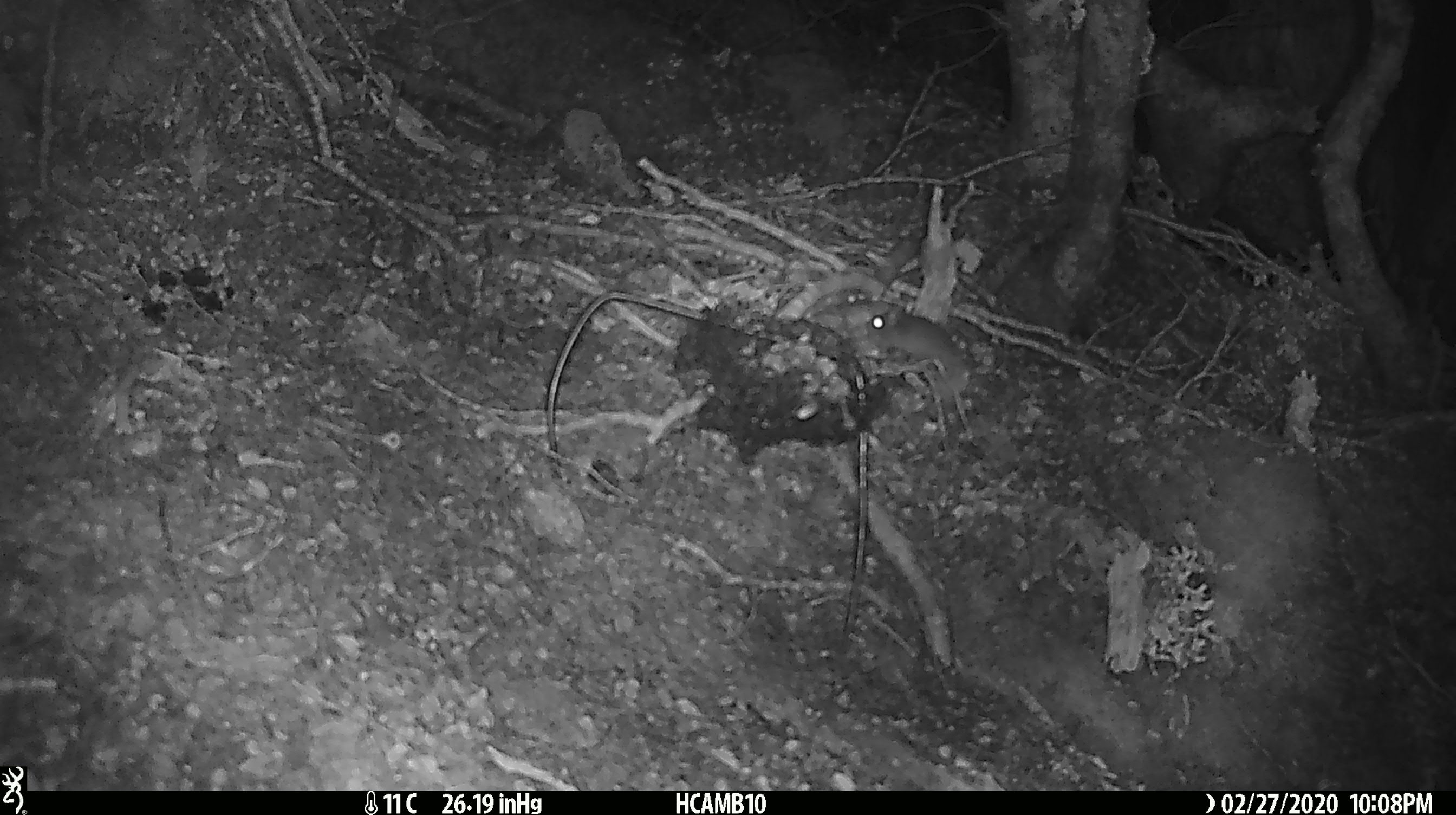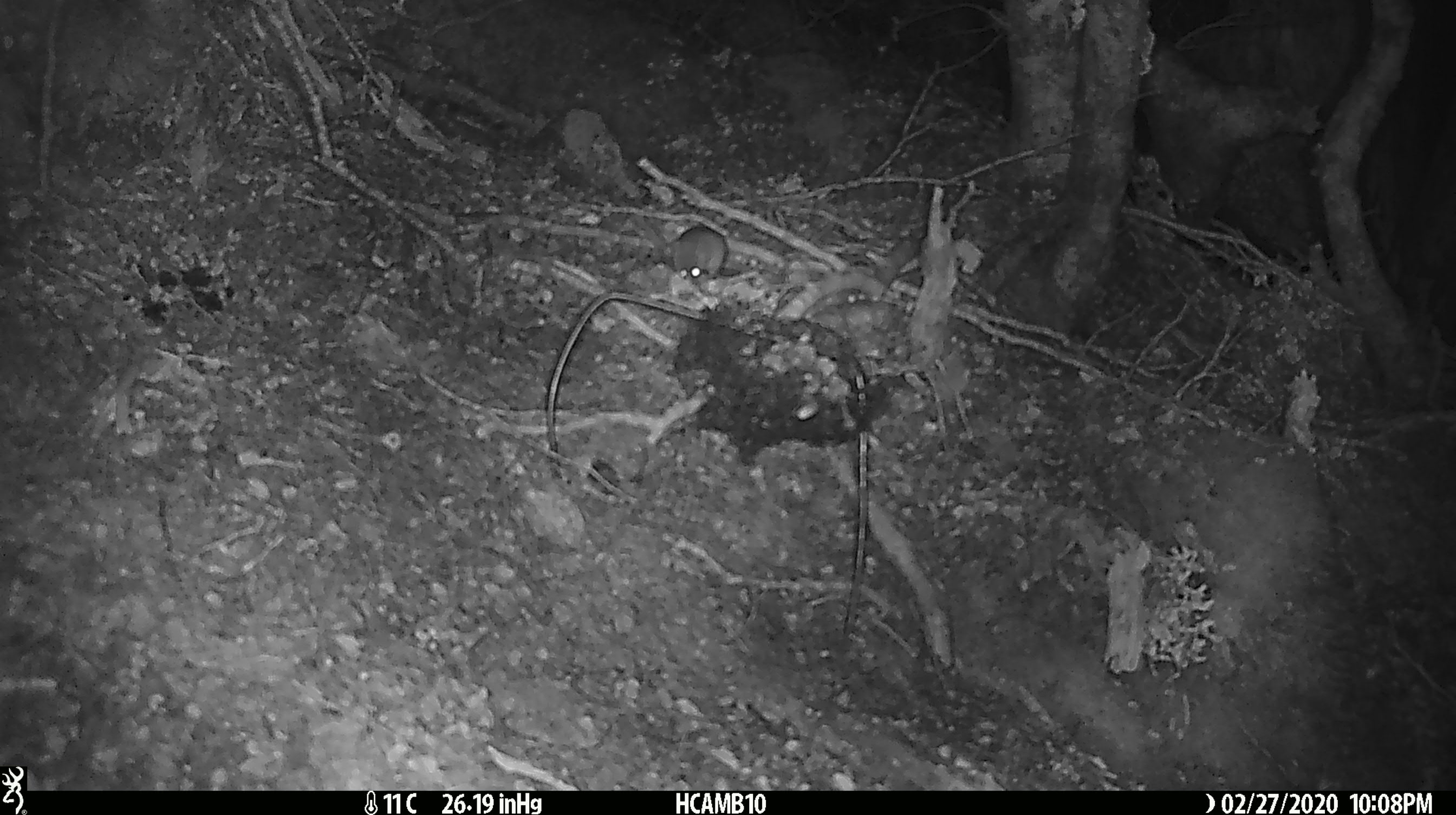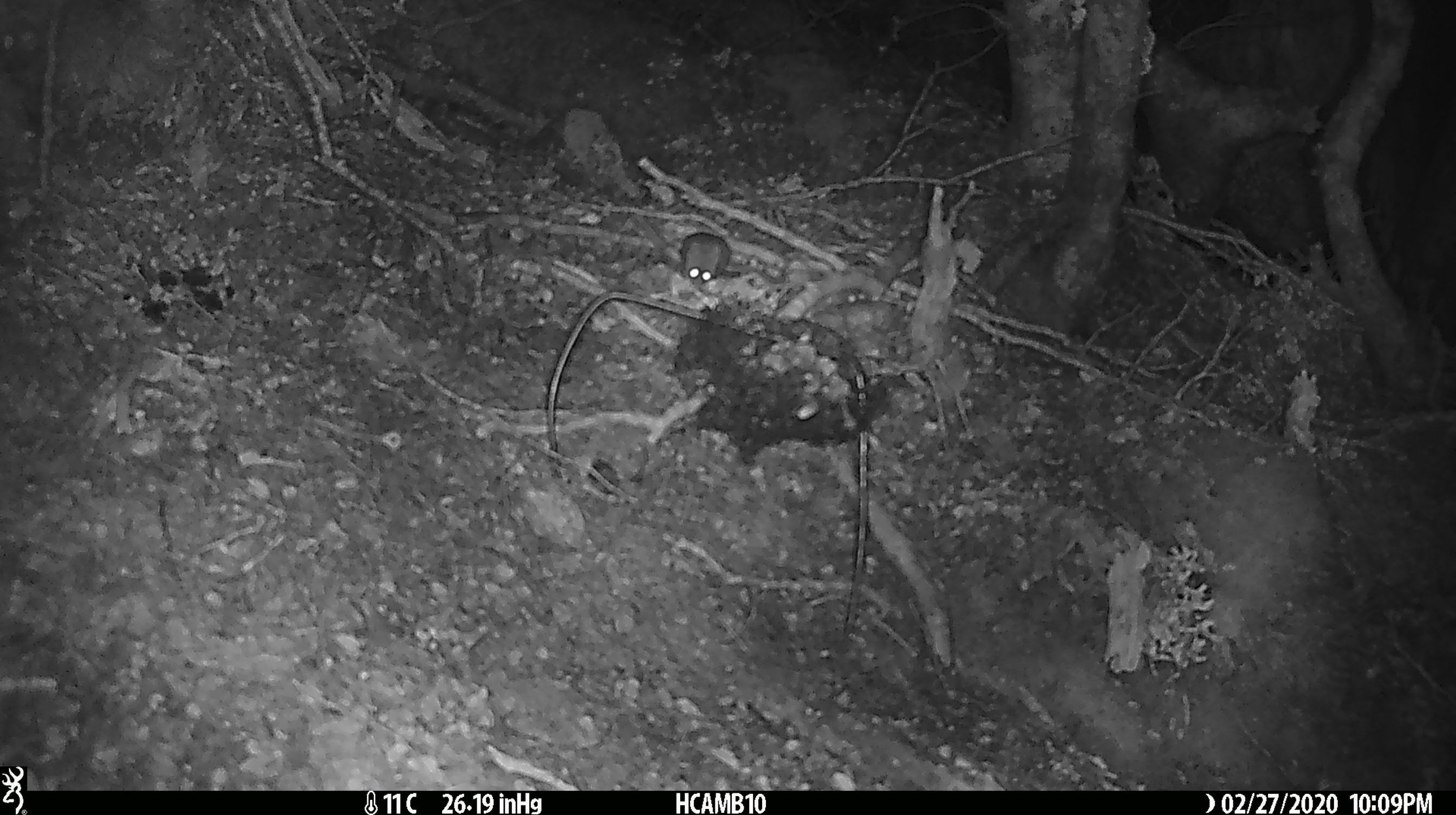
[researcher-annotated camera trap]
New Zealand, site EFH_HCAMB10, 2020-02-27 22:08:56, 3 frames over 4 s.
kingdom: Animalia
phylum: Chordata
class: Mammalia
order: Rodentia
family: Muridae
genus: Mus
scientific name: Mus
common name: mouse